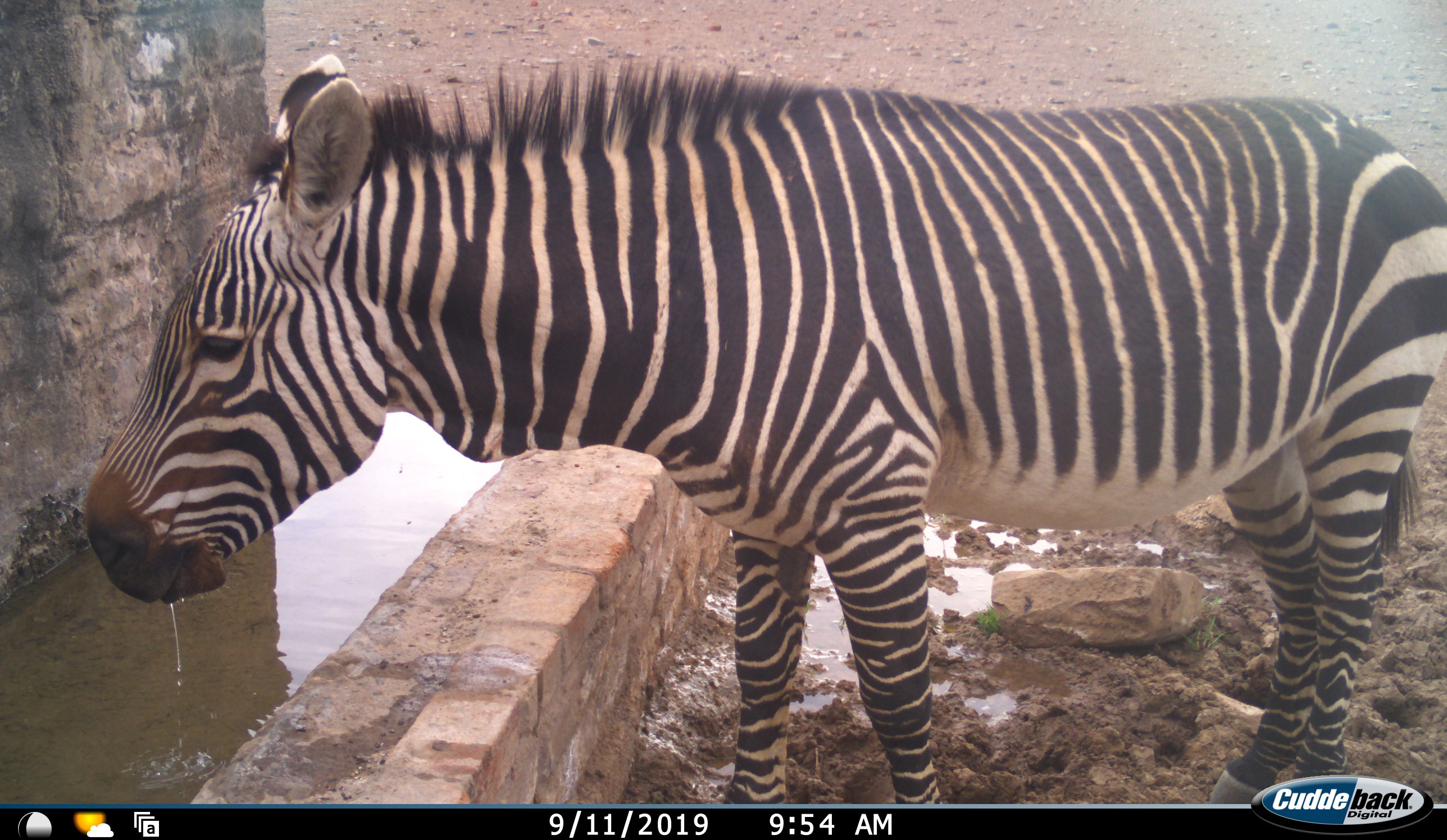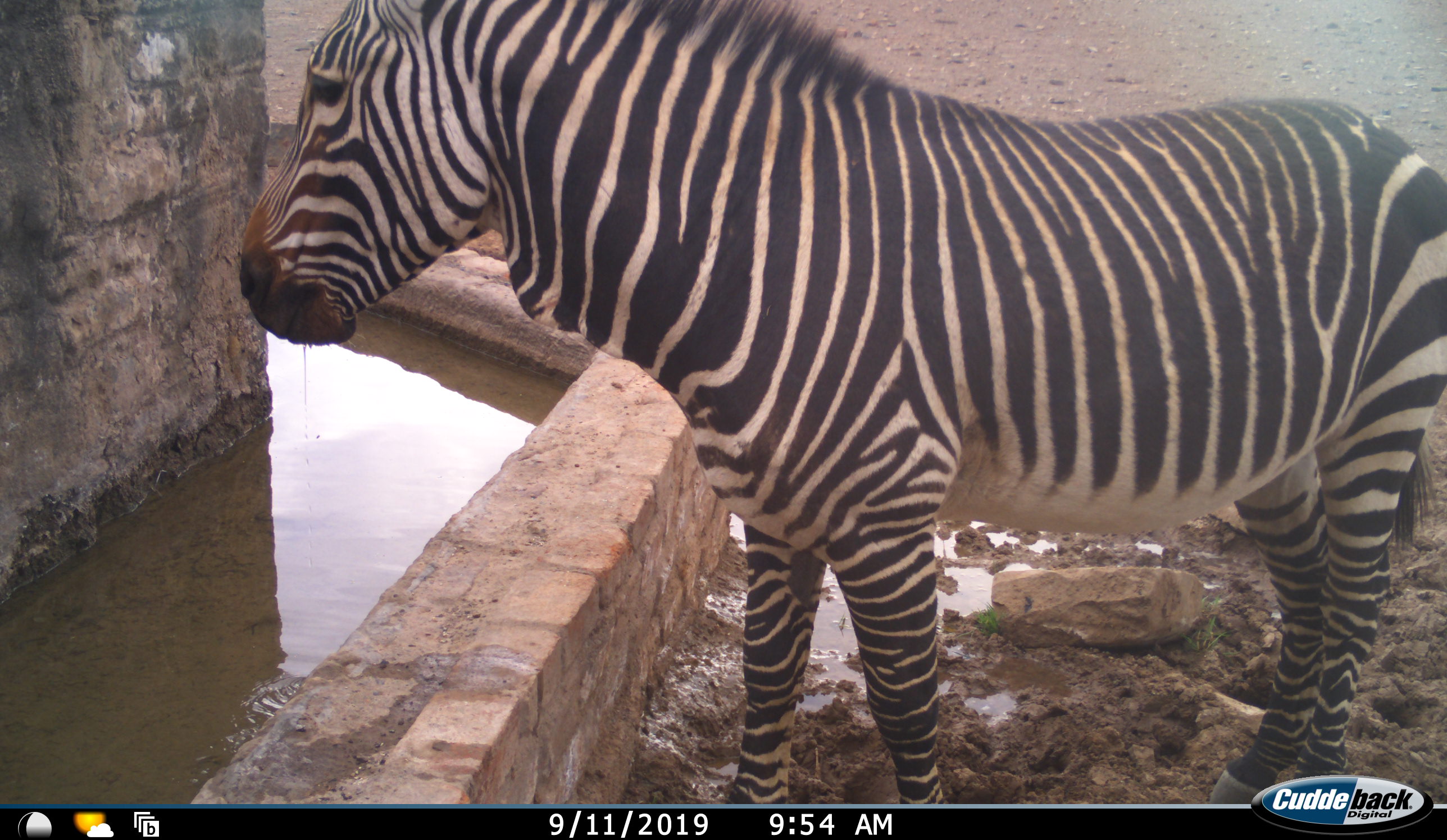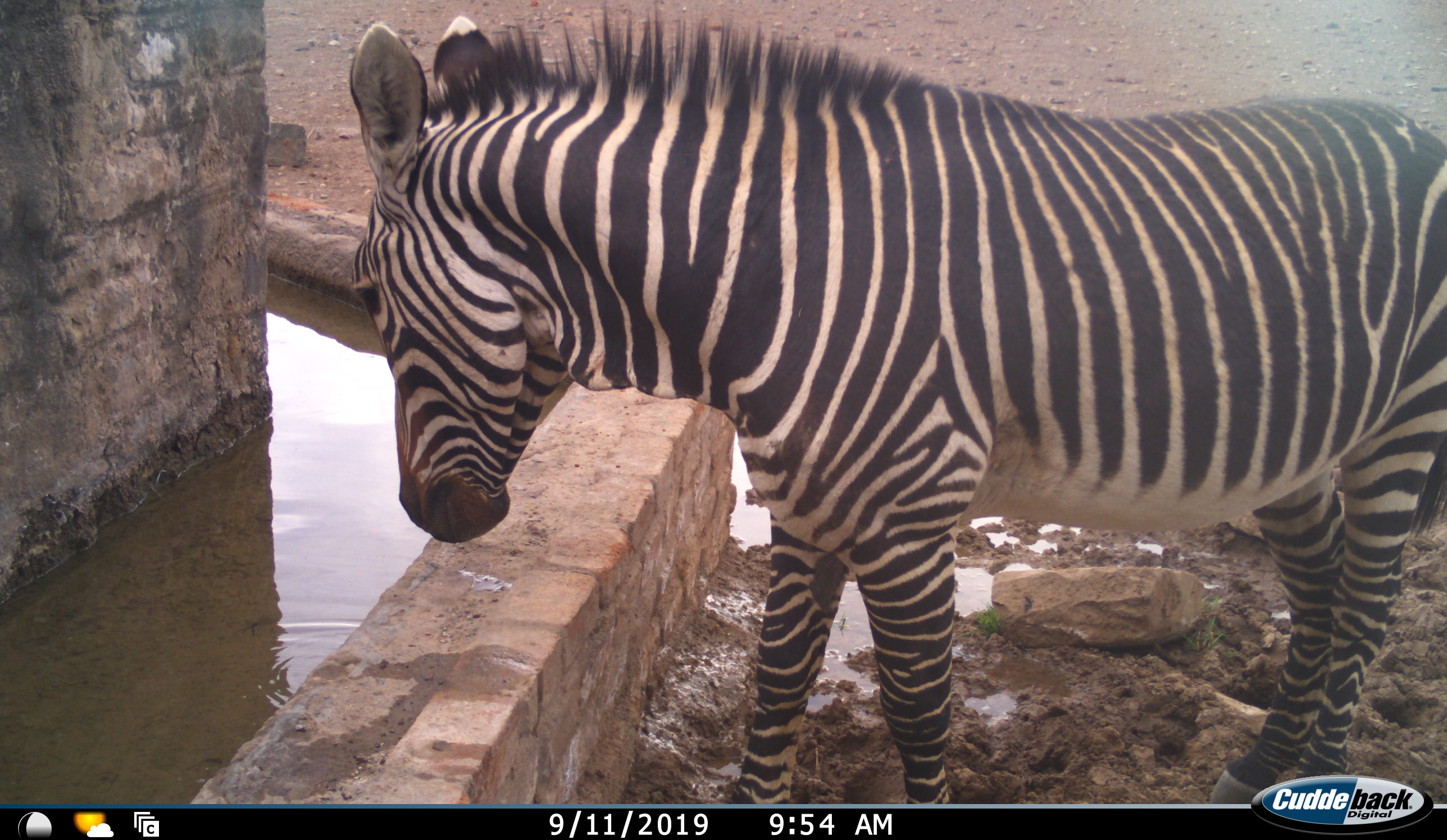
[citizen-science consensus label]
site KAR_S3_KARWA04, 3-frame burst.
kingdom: Animalia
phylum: Chordata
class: Mammalia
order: Perissodactyla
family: Equidae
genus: Equus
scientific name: Equus zebra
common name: mountain zebra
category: zebramountain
Zebramountain (mountain zebra) (Equus zebra), count 1. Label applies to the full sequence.